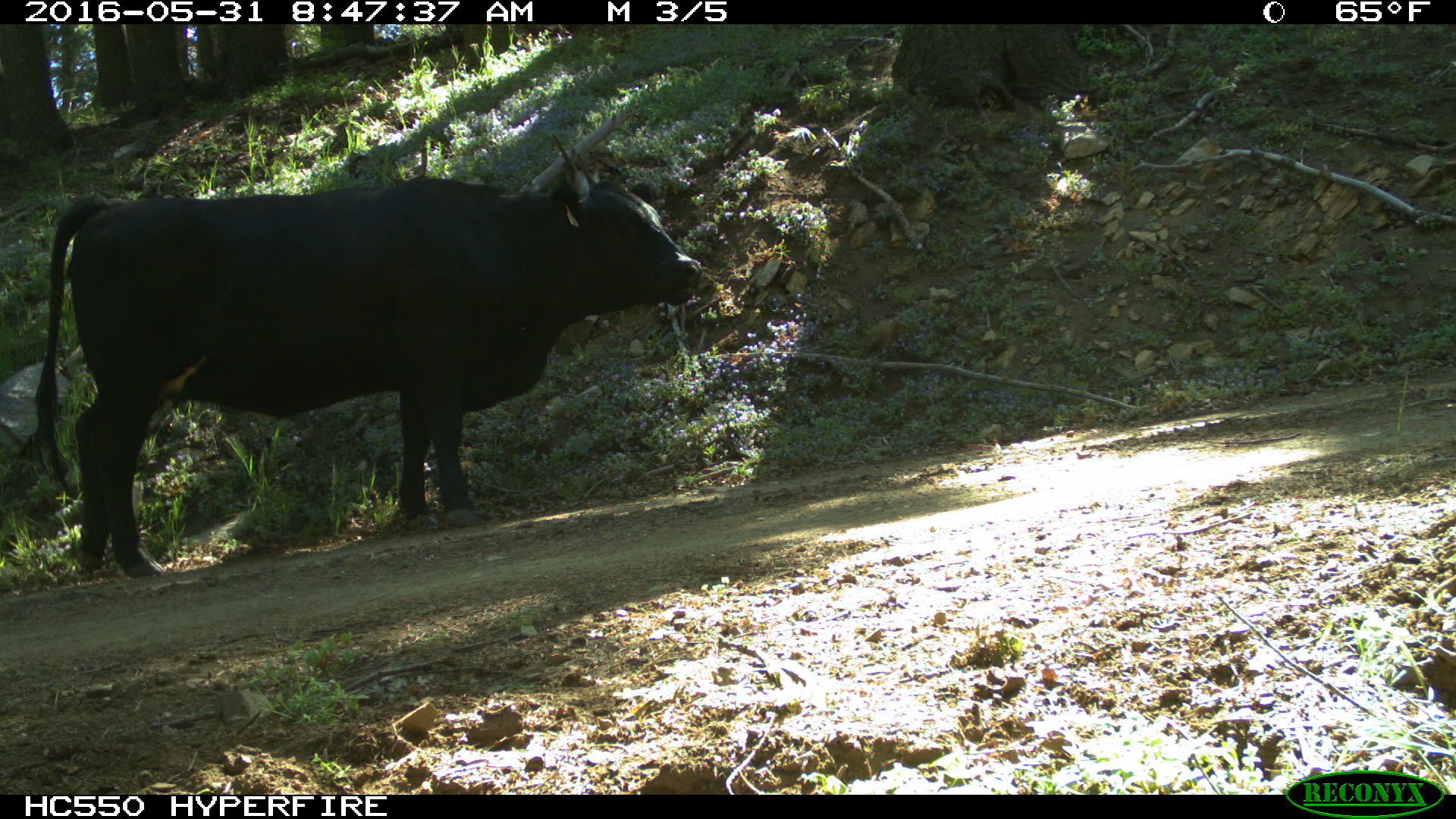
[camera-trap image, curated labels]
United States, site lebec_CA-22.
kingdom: Animalia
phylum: Chordata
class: Mammalia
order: Artiodactyla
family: Bovidae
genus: Bos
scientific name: Bos taurus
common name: domestic cow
Bos taurus (domestic cow).